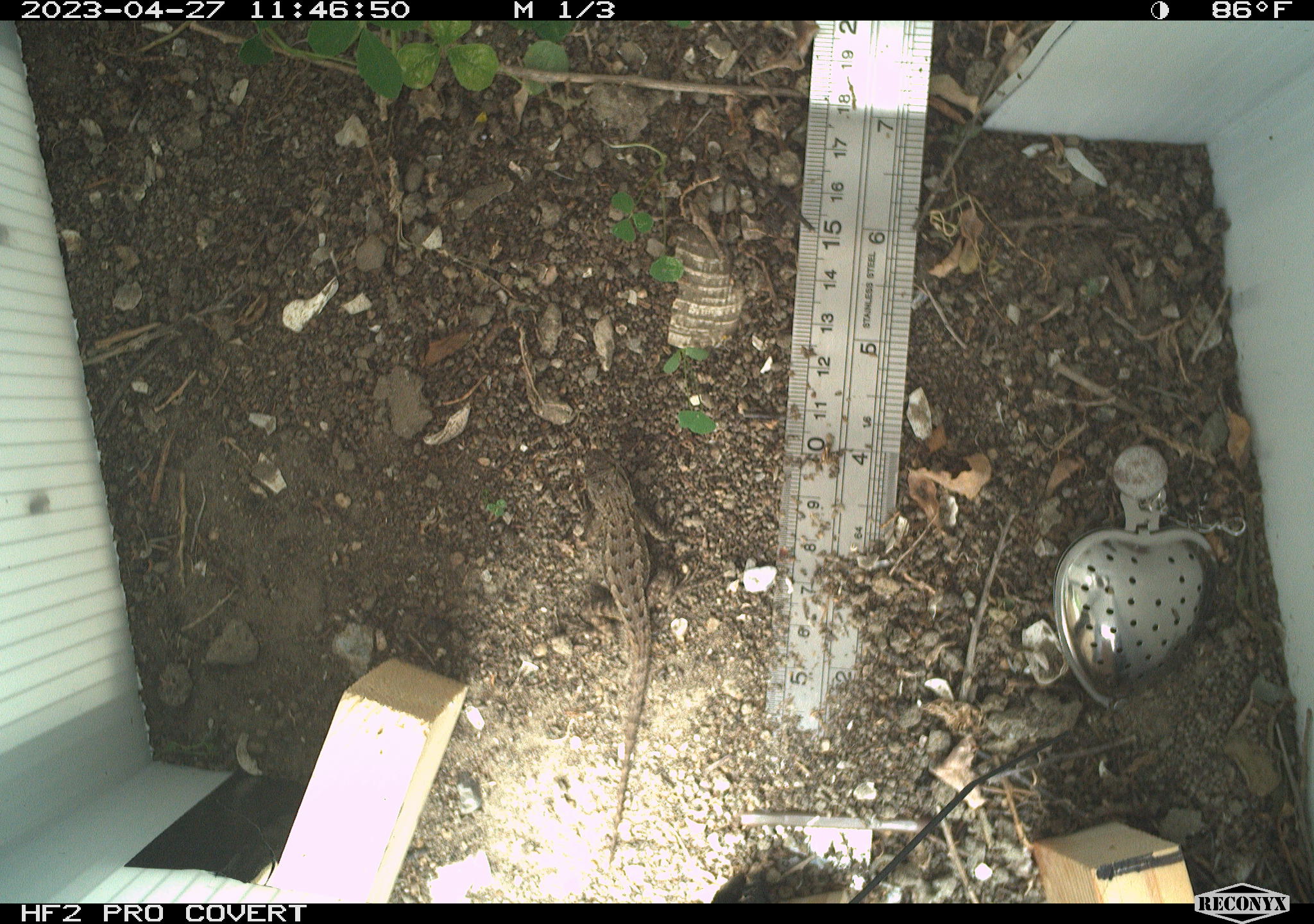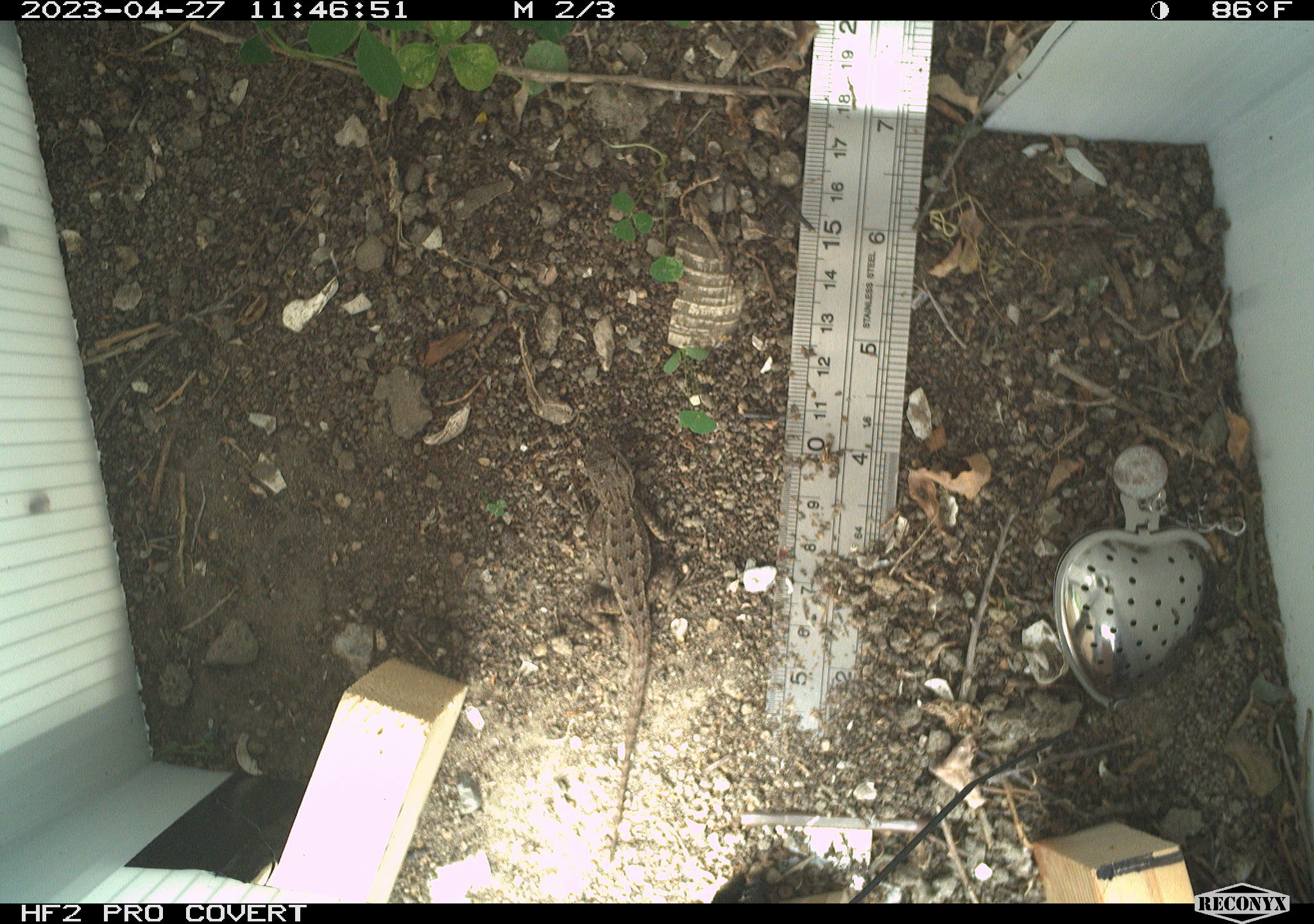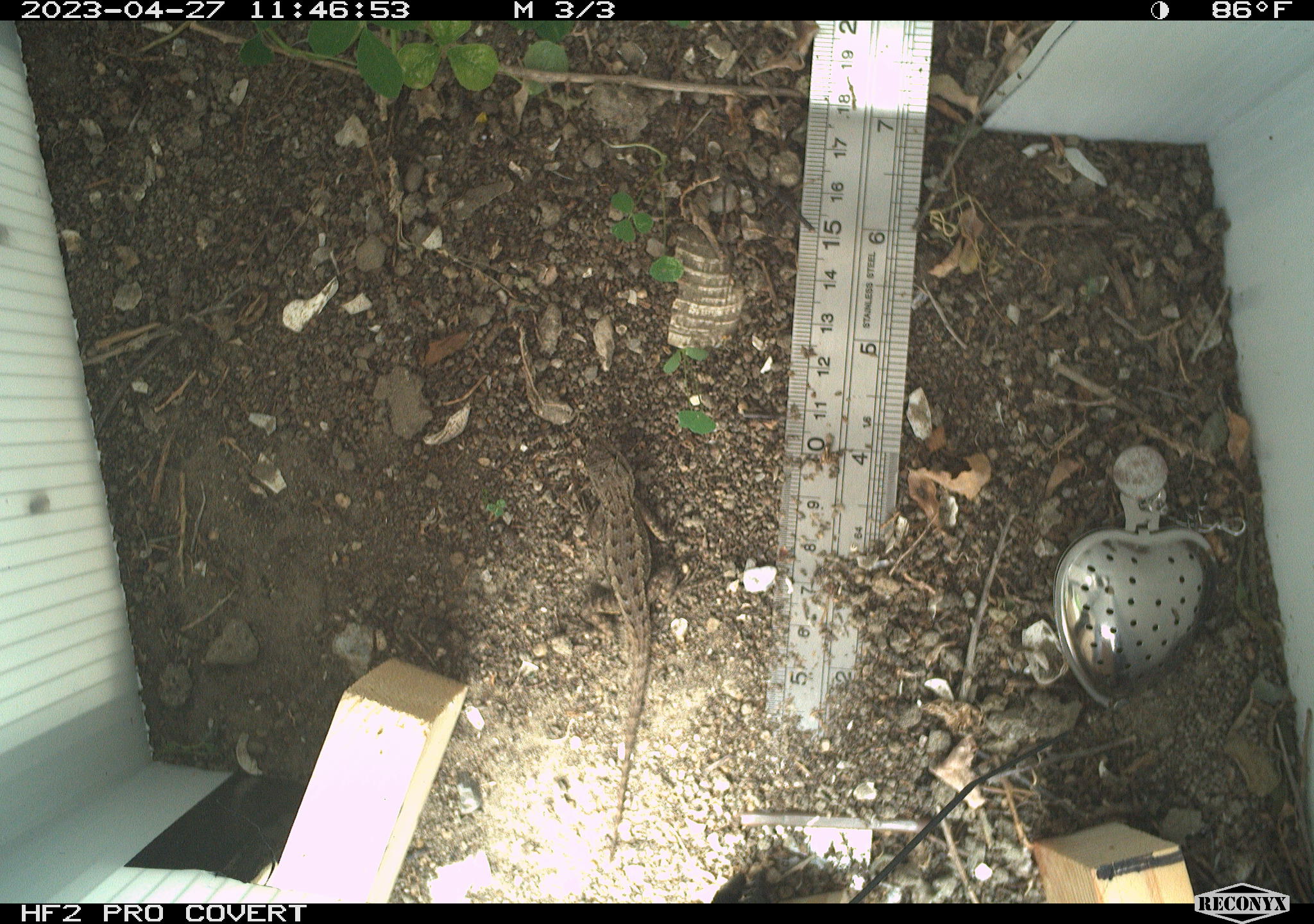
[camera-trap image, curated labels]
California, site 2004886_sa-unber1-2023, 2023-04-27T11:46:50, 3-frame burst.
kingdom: Animalia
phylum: Chordata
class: Reptilia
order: Squamata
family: Phrynosomatidae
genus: Sceloporus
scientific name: Sceloporus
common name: spiny lizards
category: sceloporus species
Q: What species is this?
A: Sceloporus species (spiny lizards) (Sceloporus).